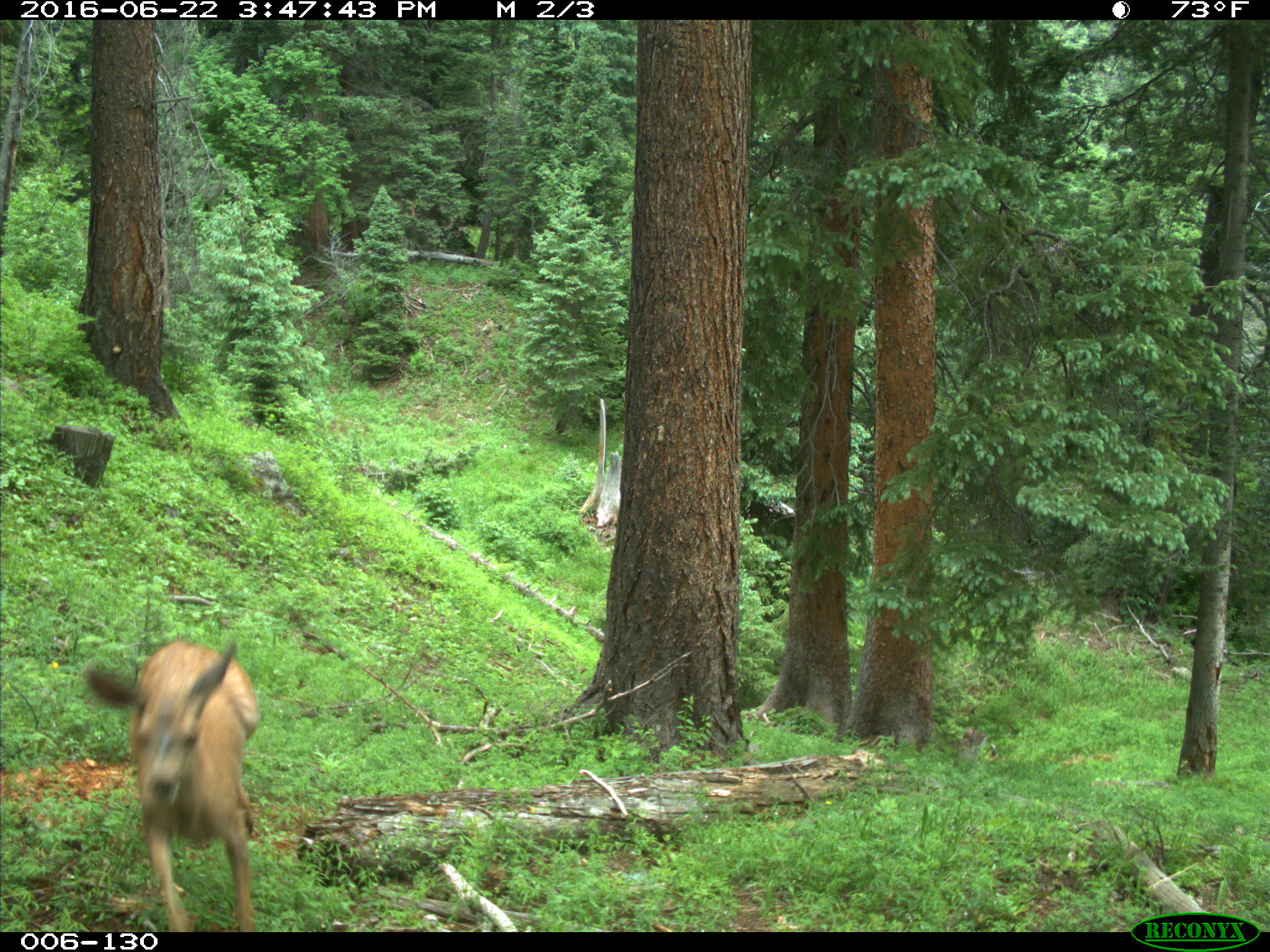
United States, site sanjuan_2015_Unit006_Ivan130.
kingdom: Animalia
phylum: Chordata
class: Mammalia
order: Artiodactyla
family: Cervidae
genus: Odocoileus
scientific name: Odocoileus hemionus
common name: mule deer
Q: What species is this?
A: Odocoileus hemionus (mule deer).